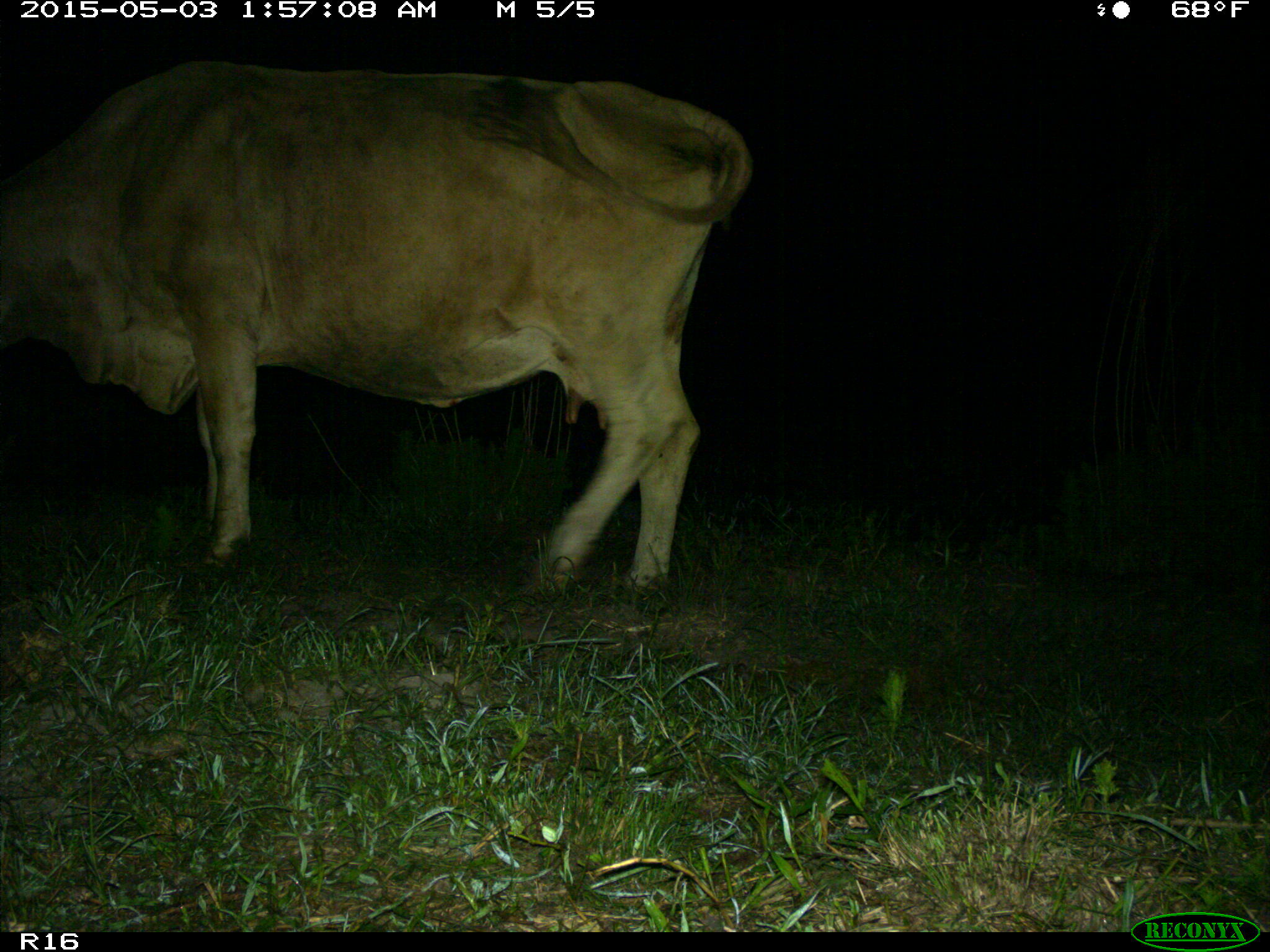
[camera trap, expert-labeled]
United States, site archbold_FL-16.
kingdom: Animalia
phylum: Chordata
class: Mammalia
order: Artiodactyla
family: Bovidae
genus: Bos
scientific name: Bos taurus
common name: domestic cow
Bos taurus (domestic cow).